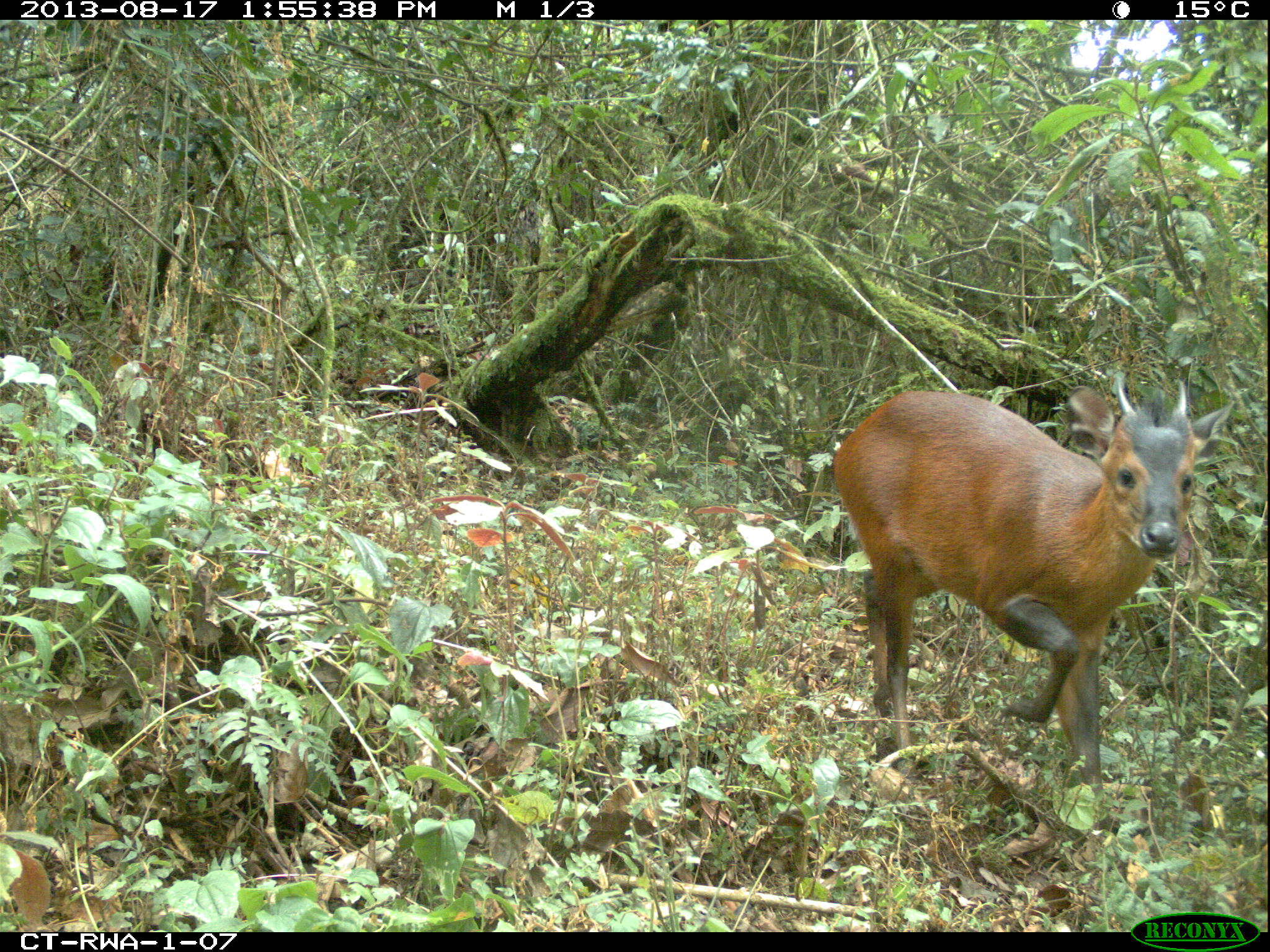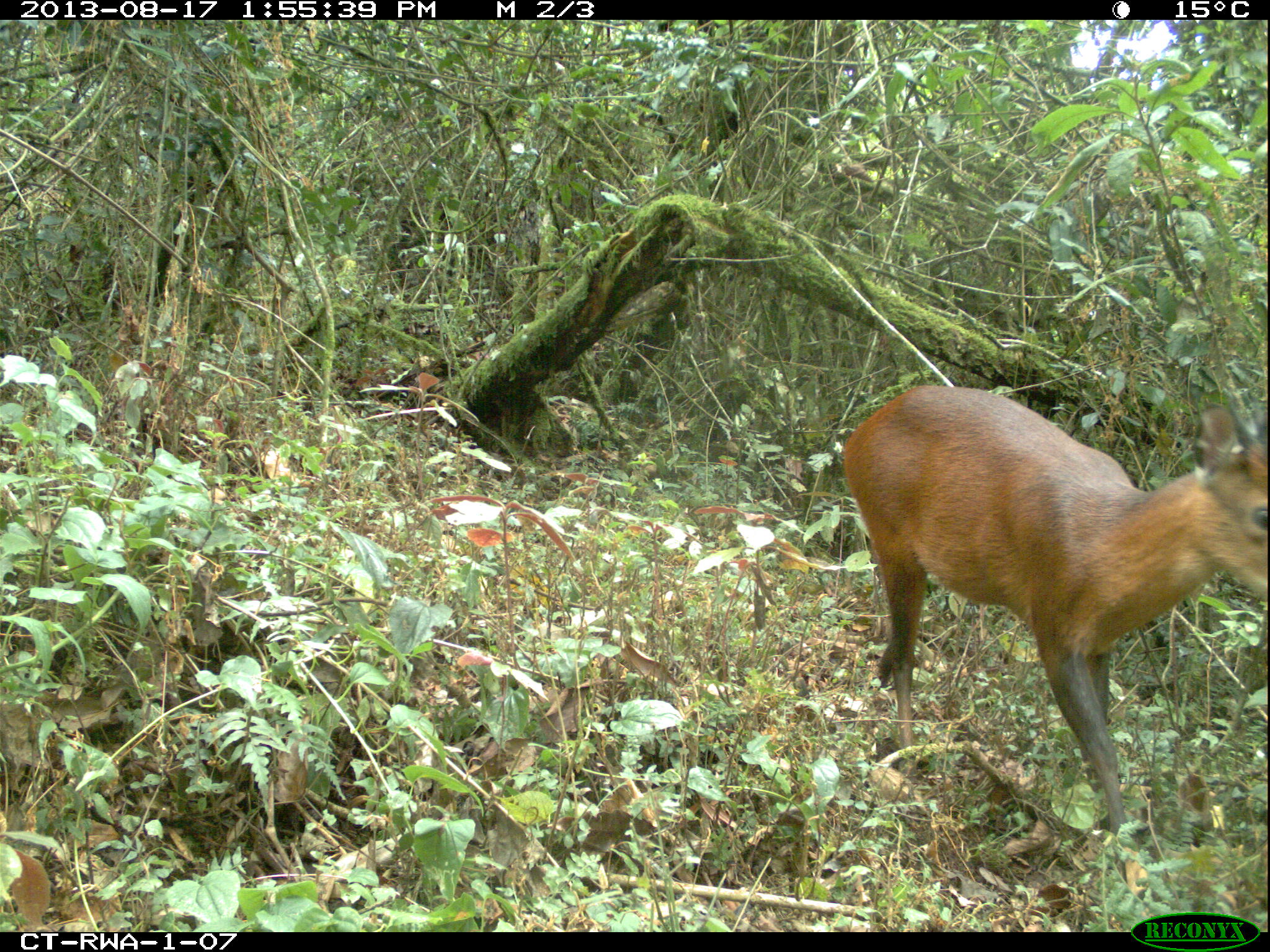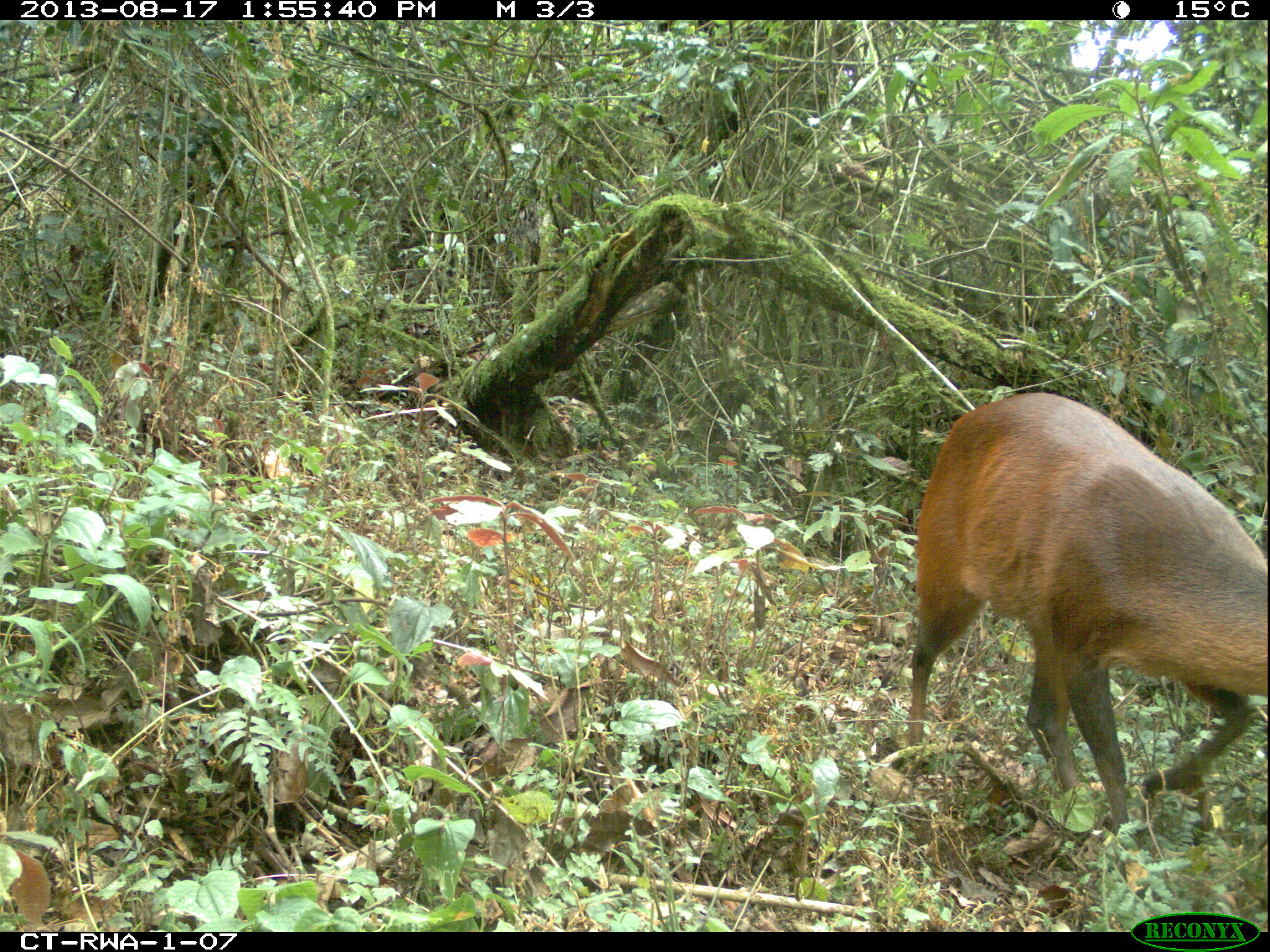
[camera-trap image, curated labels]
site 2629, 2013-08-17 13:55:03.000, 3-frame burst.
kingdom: Animalia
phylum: Chordata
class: Mammalia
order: Artiodactyla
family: Bovidae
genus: Cephalophus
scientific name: Cephalophus nigrifrons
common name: black-fronted duiker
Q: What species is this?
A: Cephalophus nigrifrons (black-fronted duiker).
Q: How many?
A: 1.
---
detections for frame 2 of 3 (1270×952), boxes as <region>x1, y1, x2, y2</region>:
cephalophus nigrifrons: <region>836, 380, 1270, 833</region>